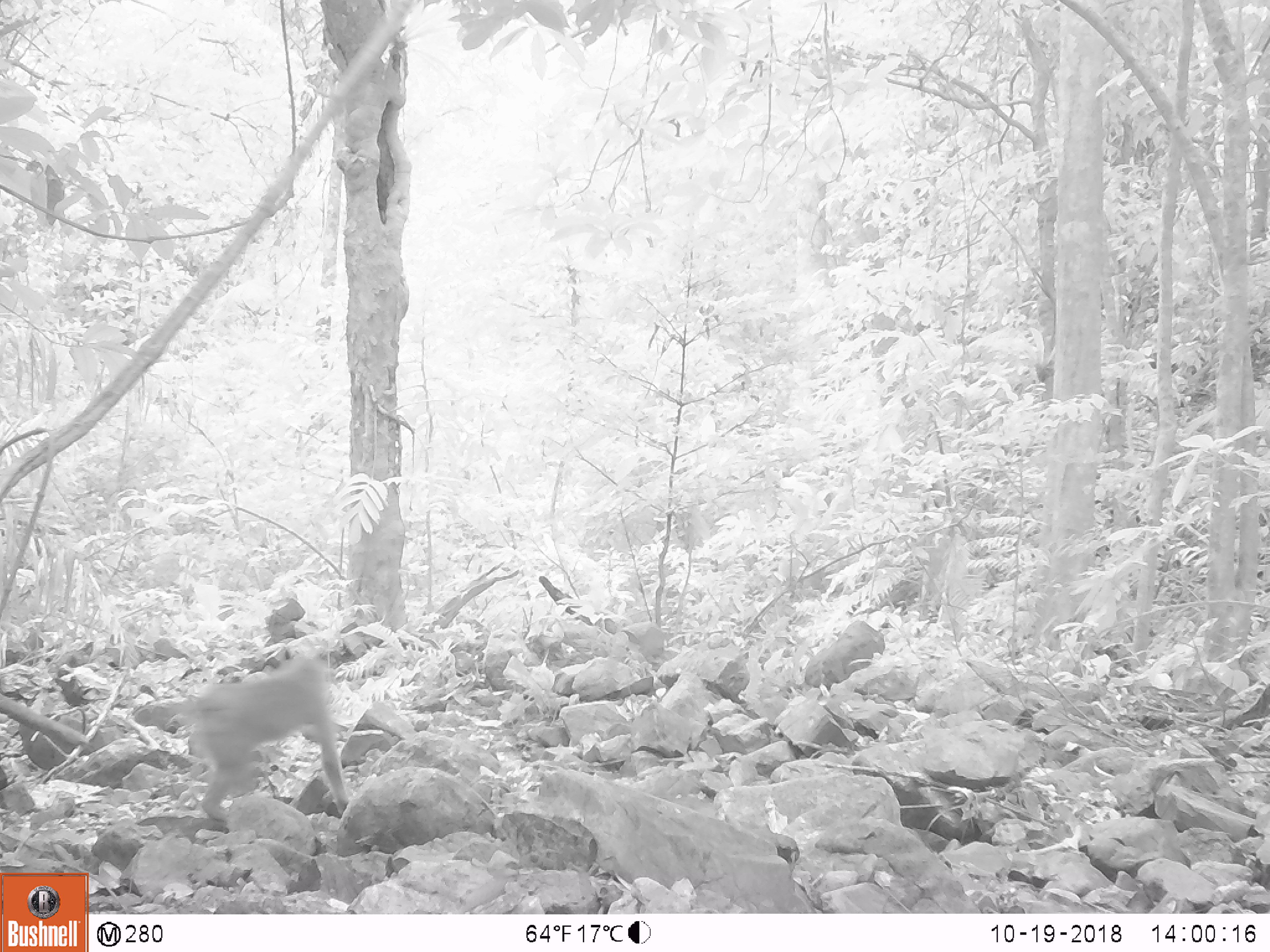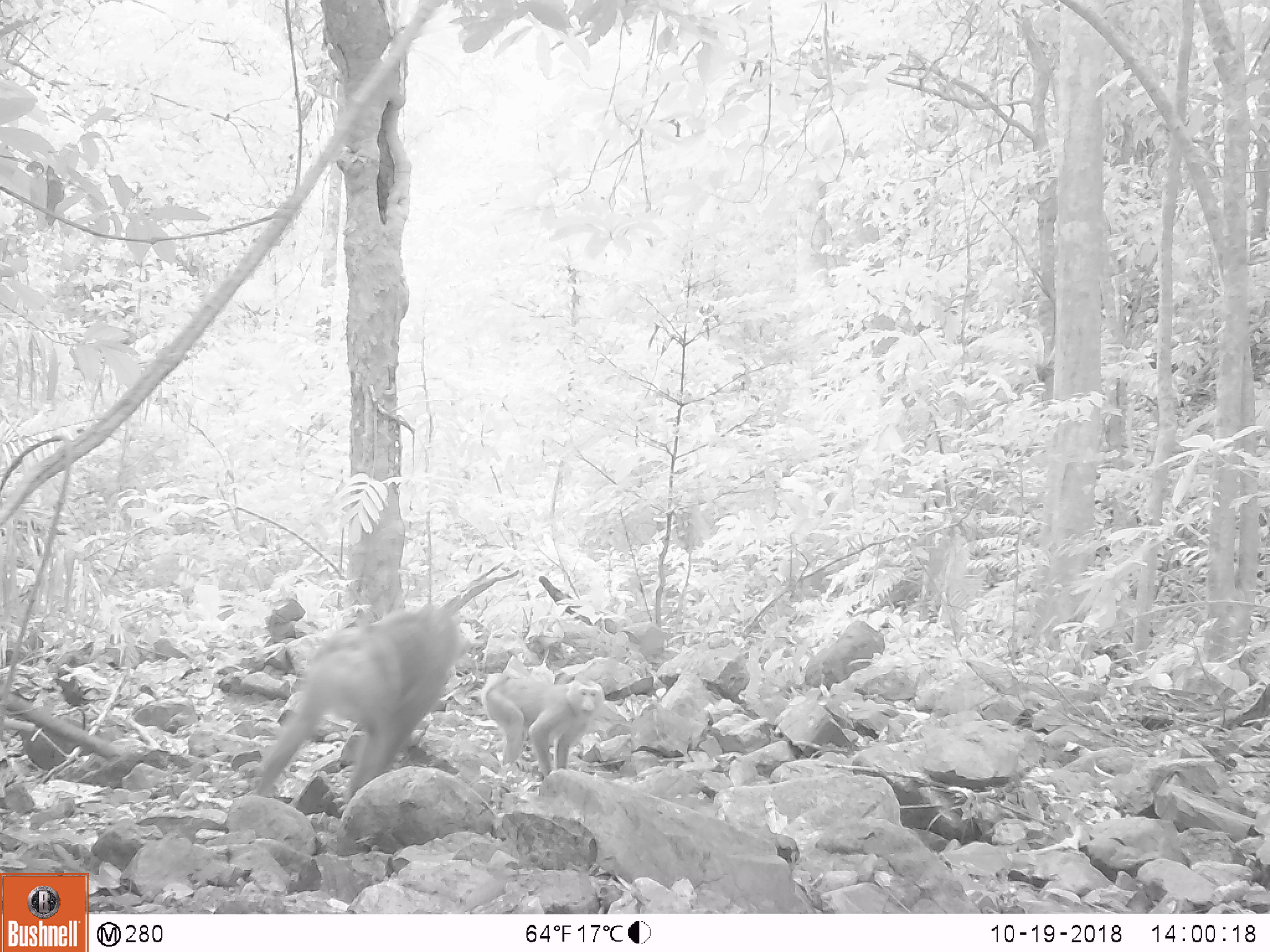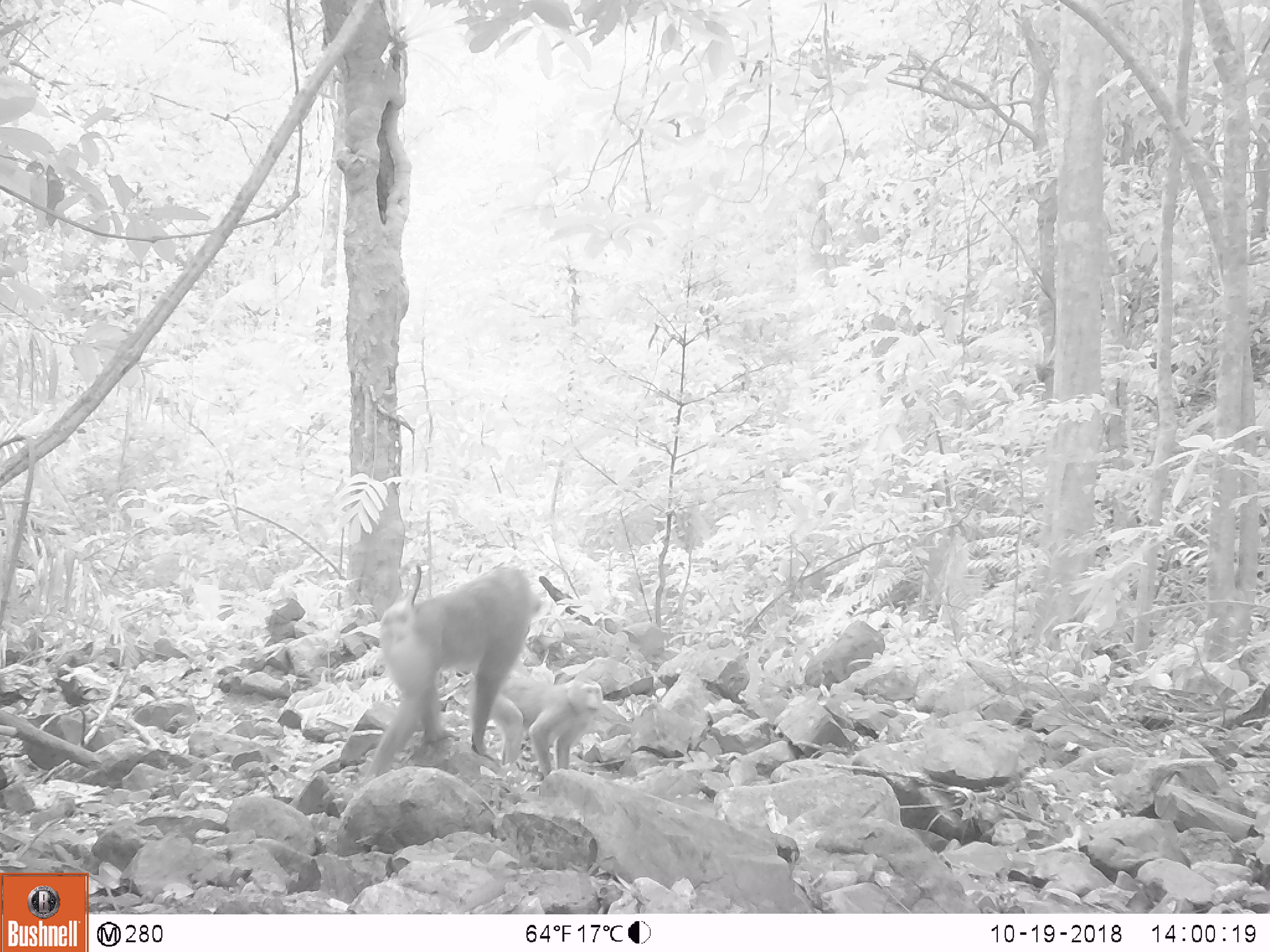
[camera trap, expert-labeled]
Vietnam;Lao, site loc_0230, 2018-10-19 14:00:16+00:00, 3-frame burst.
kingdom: Animalia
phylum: Chordata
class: Mammalia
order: Primates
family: Cercopithecidae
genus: Macaca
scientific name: Macaca nemestrina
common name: pig-tailed macaque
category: pig tailed macaque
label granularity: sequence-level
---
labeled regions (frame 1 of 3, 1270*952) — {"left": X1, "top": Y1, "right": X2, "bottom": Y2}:
pig tailed macaque: {"left": 145, "top": 652, "right": 350, "bottom": 820}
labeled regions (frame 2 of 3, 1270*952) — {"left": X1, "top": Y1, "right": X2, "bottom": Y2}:
pig tailed macaque: {"left": 254, "top": 594, "right": 463, "bottom": 804}; {"left": 480, "top": 672, "right": 604, "bottom": 779}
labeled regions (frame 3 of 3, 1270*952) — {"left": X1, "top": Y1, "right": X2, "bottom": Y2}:
pig tailed macaque: {"left": 358, "top": 558, "right": 544, "bottom": 787}; {"left": 489, "top": 671, "right": 602, "bottom": 779}